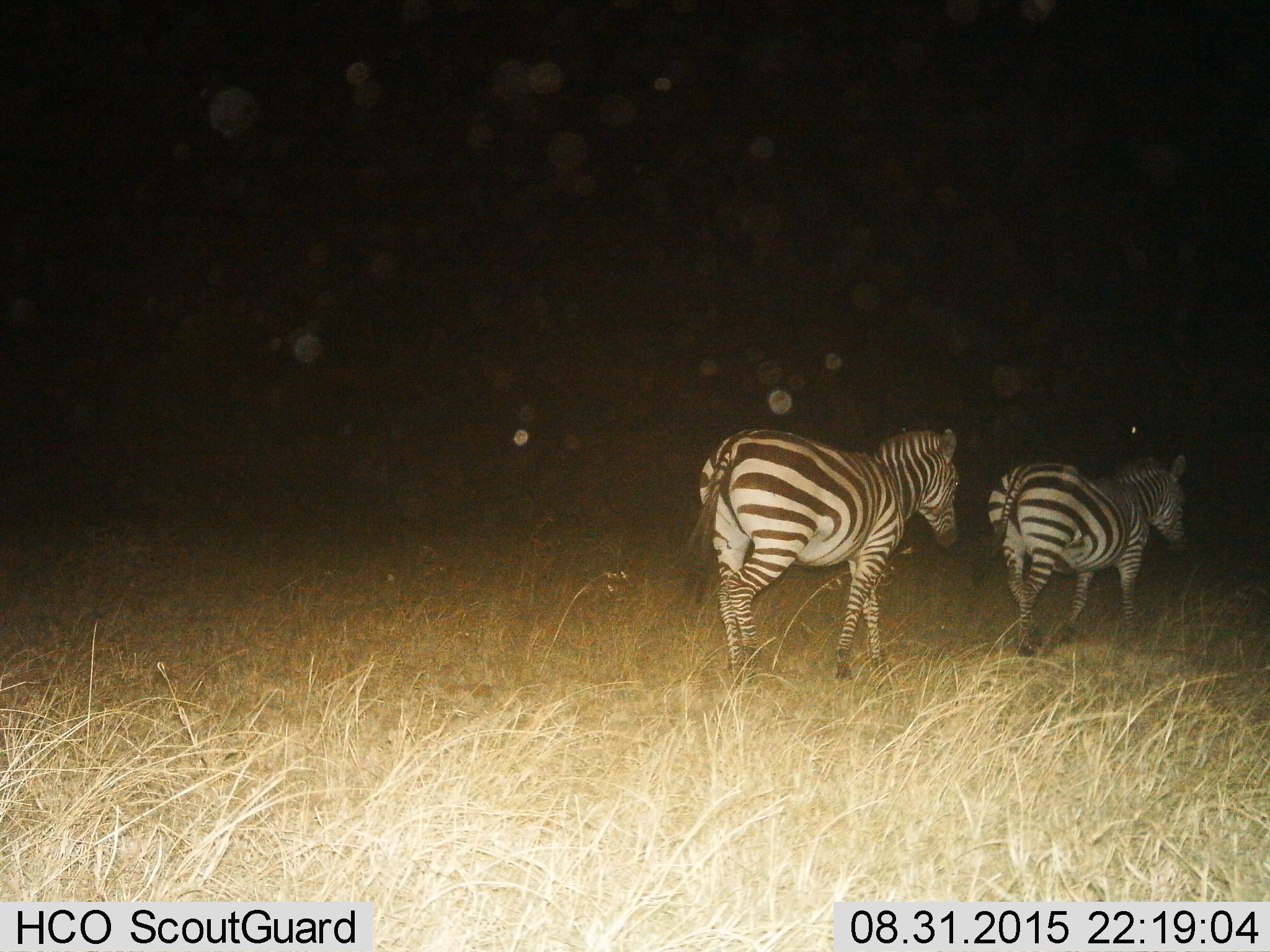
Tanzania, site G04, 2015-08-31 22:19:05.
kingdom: Animalia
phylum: Chordata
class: Mammalia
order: Perissodactyla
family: Equidae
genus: Equus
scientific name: Equus quagga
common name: plains zebra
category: zebra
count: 2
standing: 6%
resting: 0%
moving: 94%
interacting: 0%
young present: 6%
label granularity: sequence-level